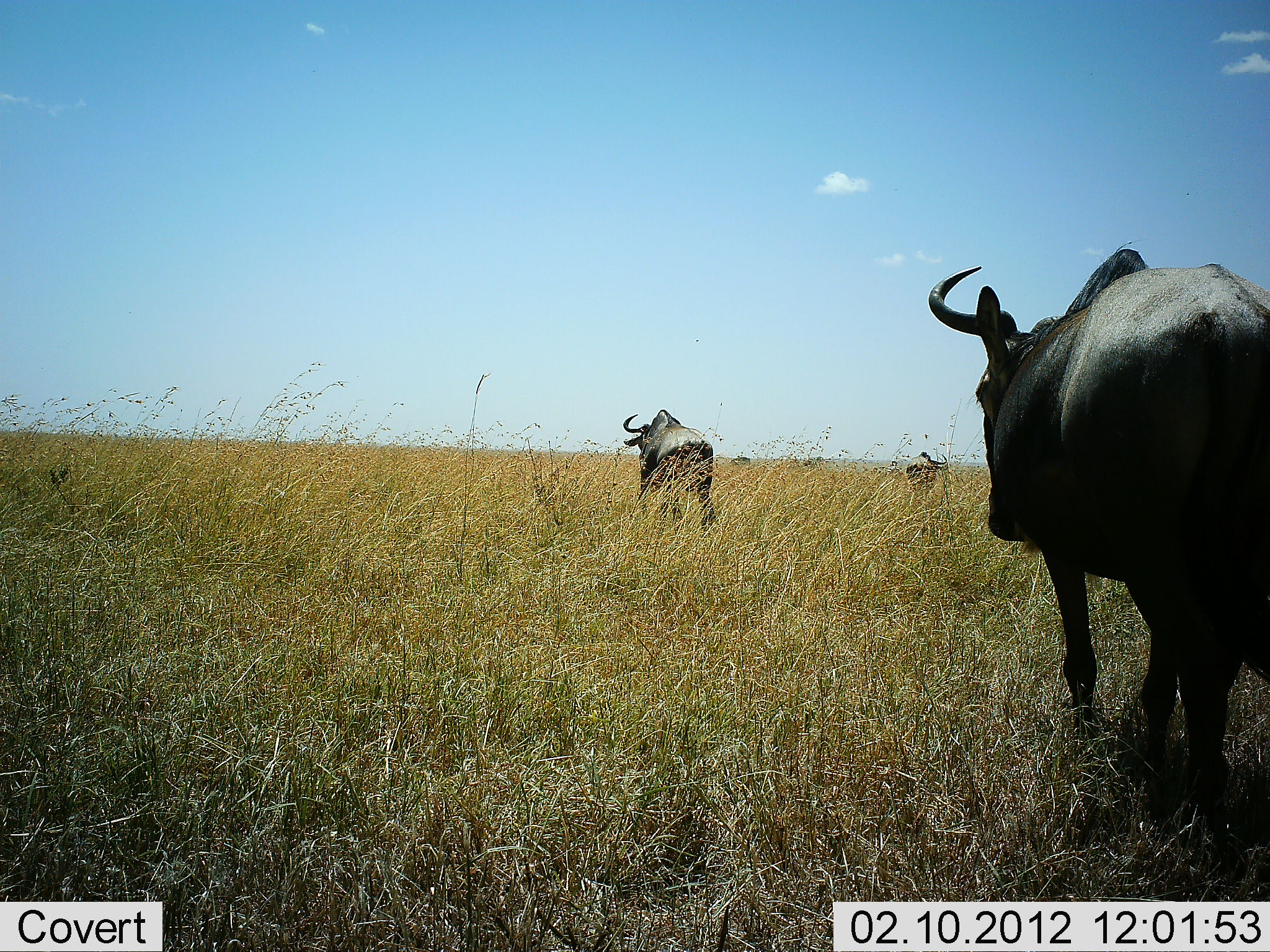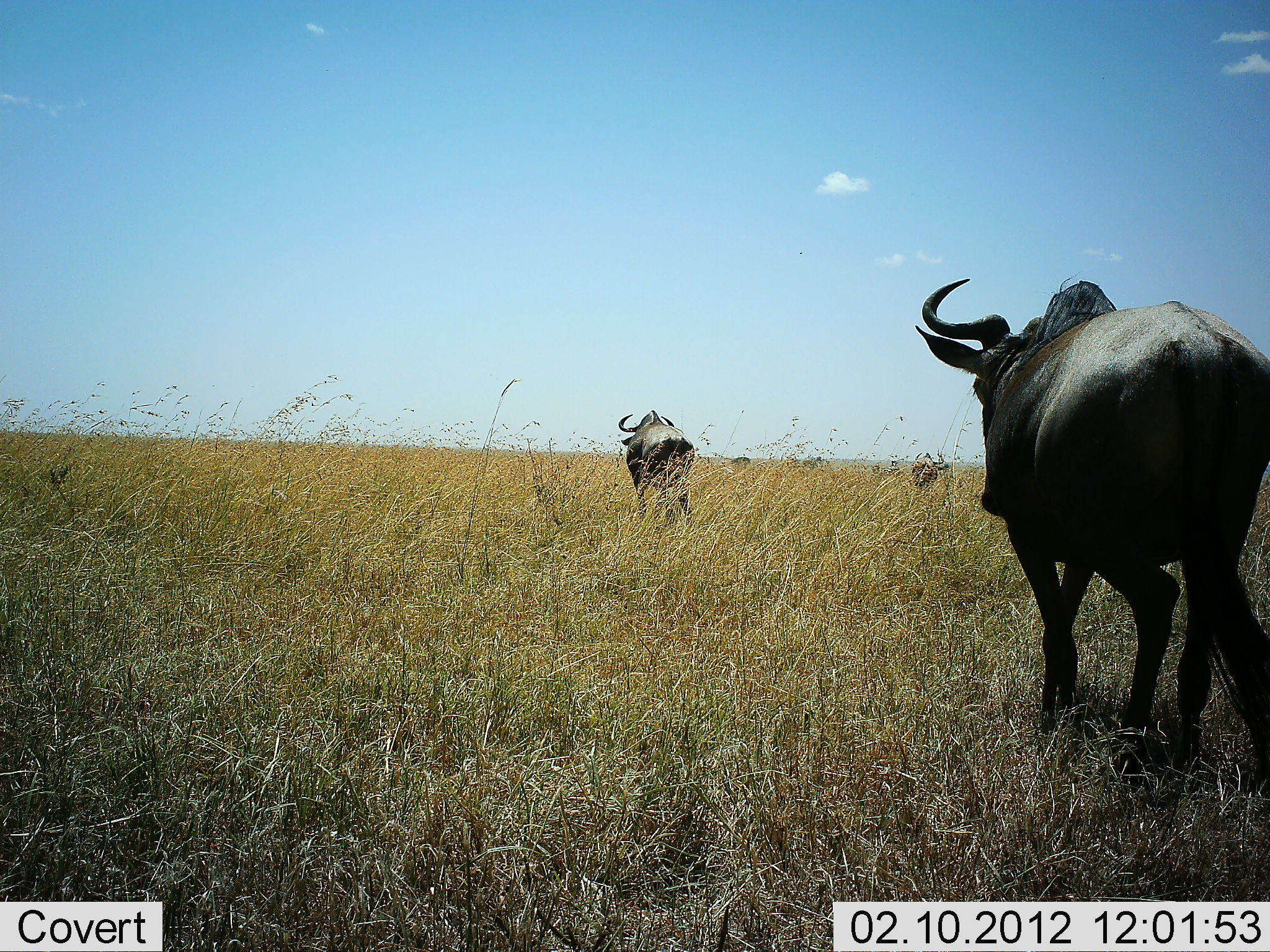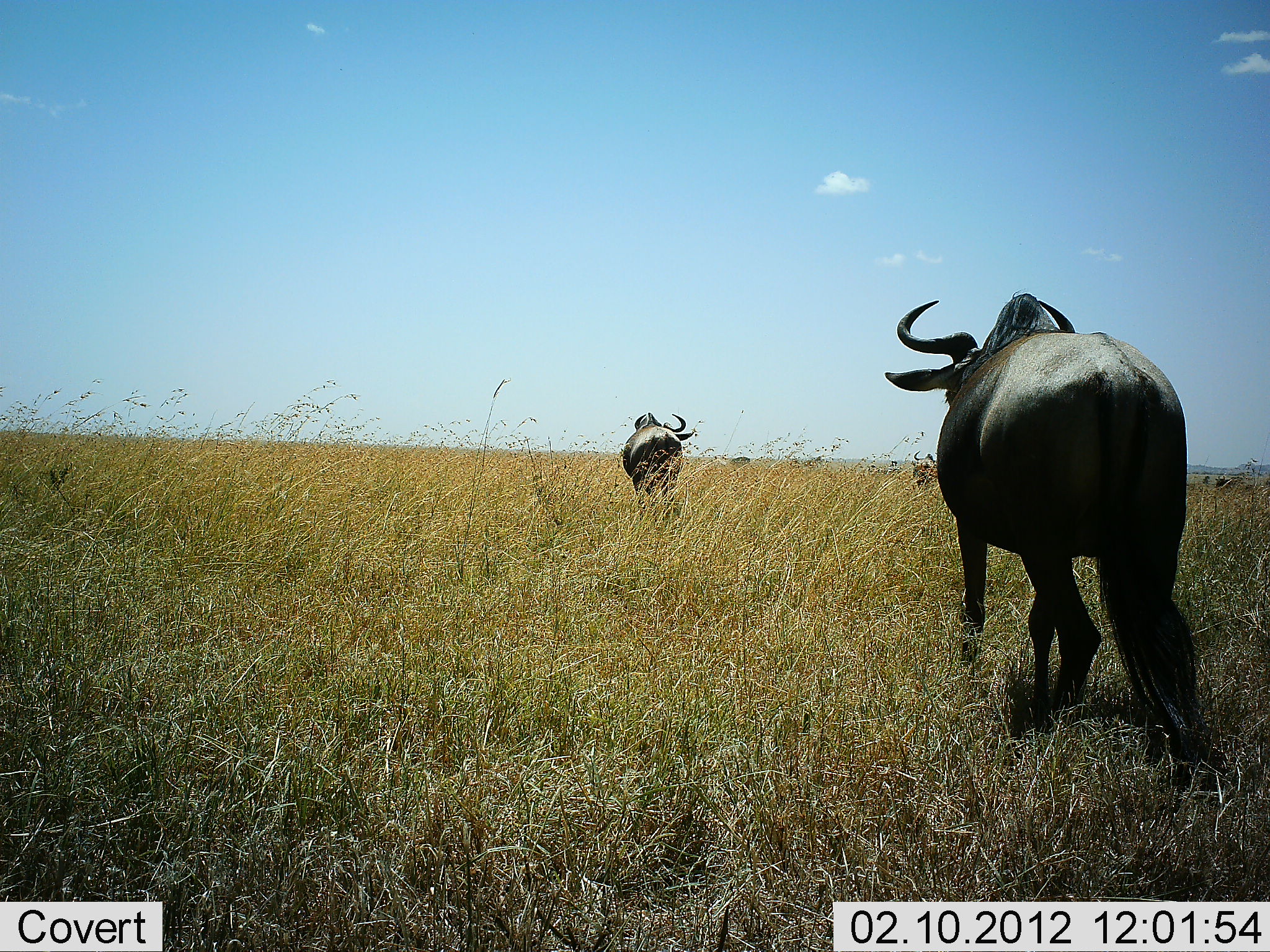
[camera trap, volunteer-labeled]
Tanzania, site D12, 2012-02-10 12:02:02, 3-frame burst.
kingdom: Animalia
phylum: Chordata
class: Mammalia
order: Artiodactyla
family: Bovidae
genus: Connochaetes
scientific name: Connochaetes taurinus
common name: blue wildebeest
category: wildebeest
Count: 5.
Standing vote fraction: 0%.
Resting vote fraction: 0%.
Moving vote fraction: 100%.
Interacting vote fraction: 0%.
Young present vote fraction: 0%.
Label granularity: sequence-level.